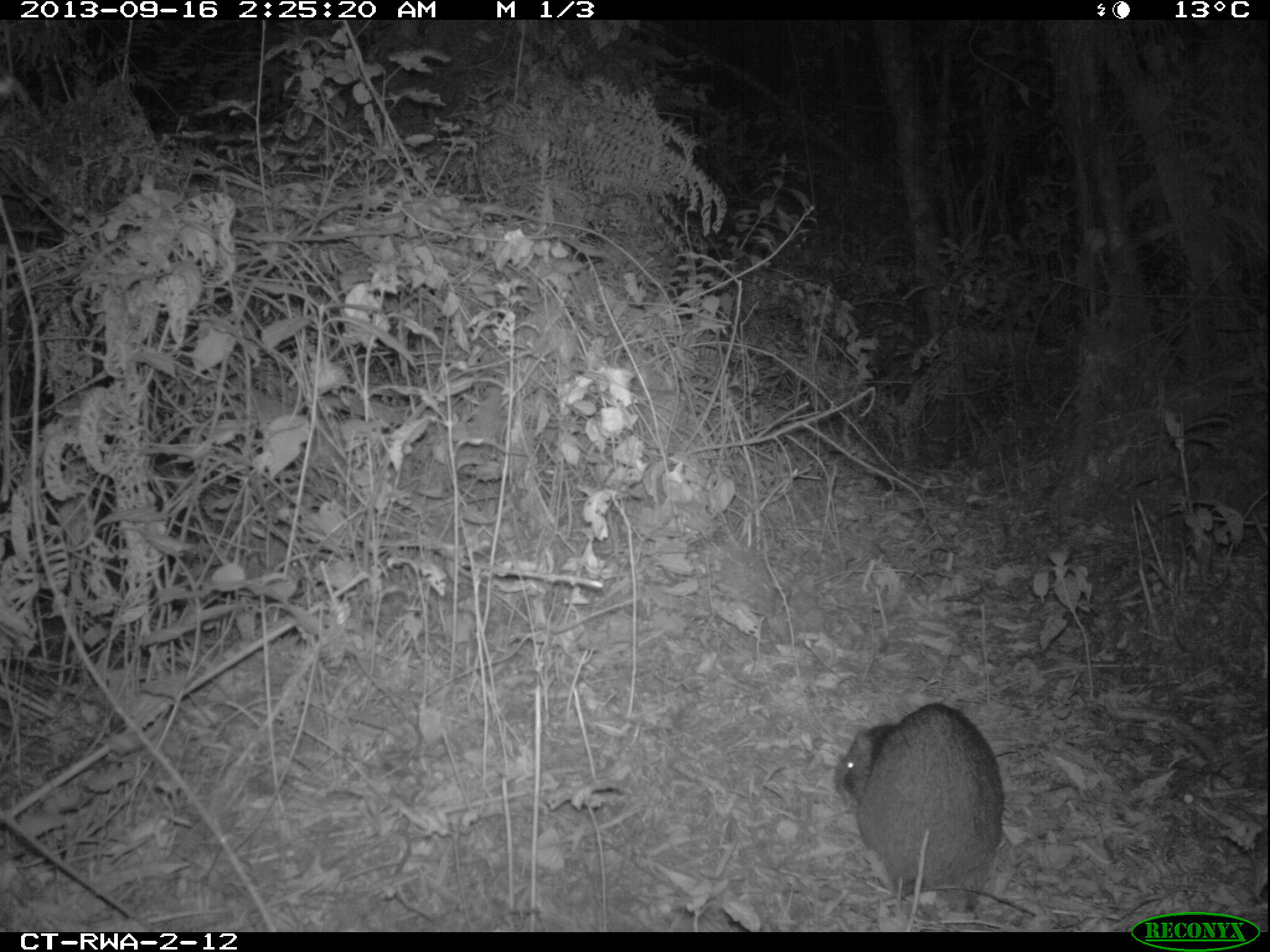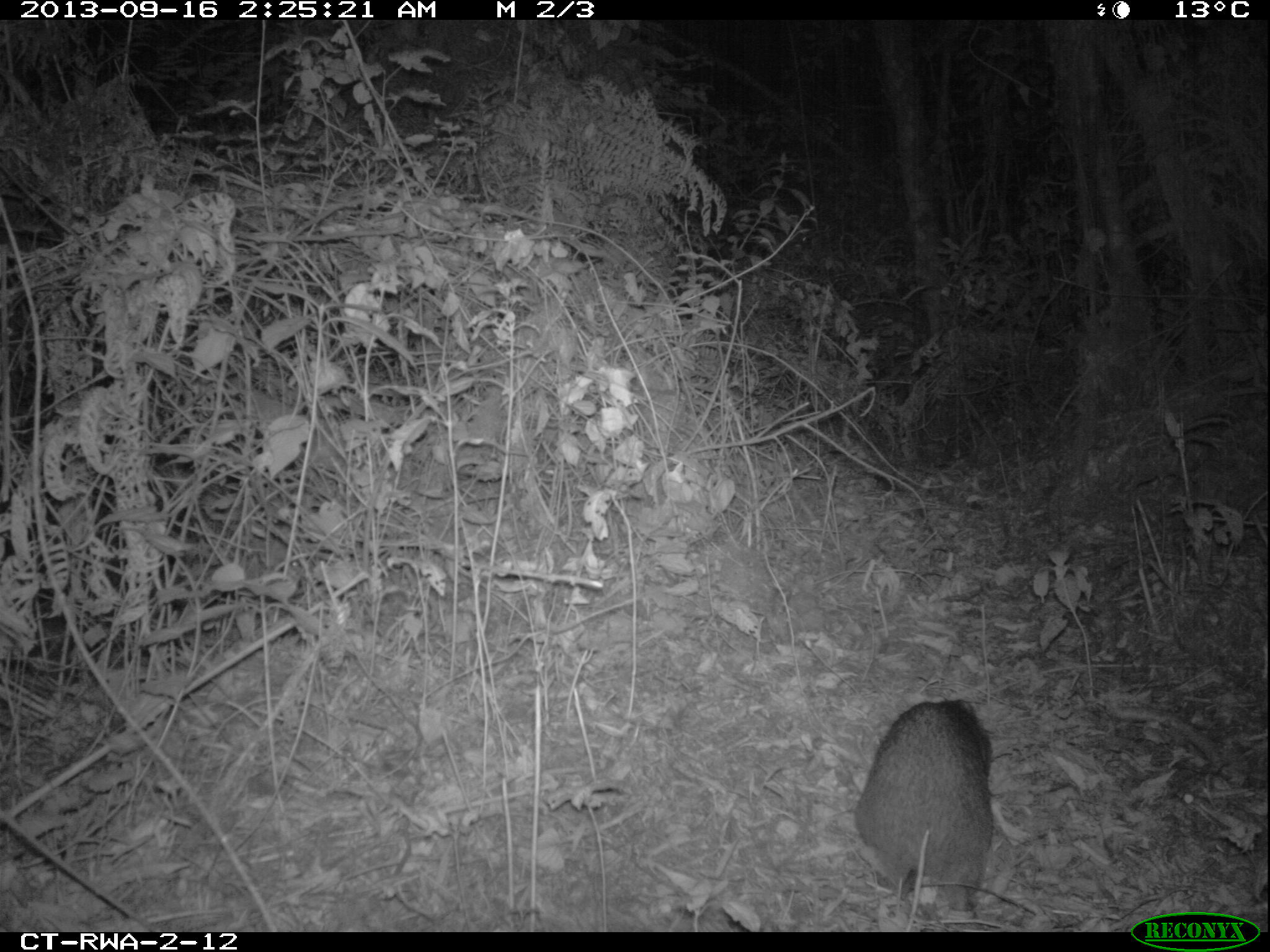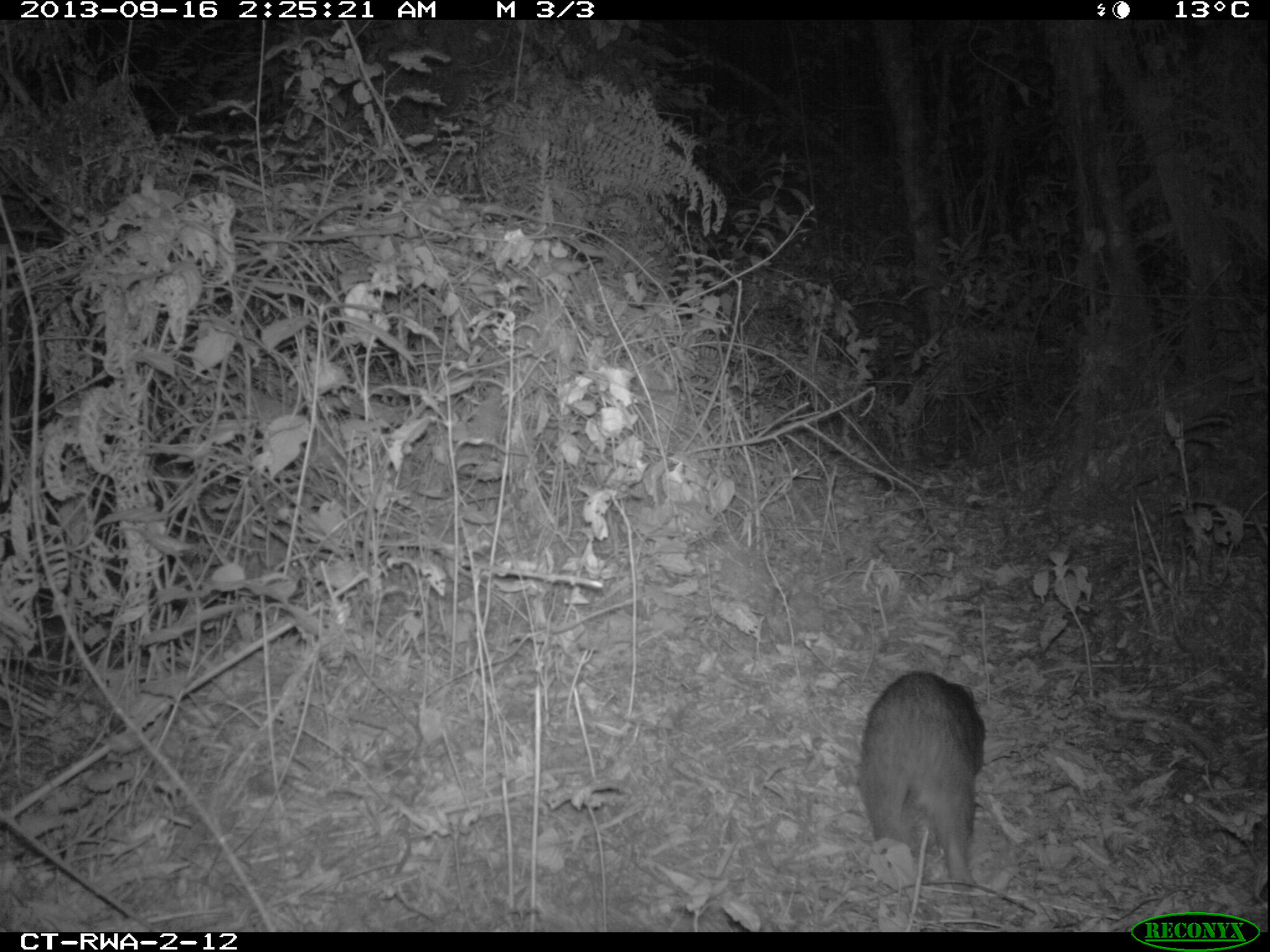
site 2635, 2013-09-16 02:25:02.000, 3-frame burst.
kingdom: Animalia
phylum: Chordata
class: Mammalia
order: Rodentia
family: Hystricidae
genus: Atherurus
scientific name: Atherurus africanus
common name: african brush-tailed porcupine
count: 1